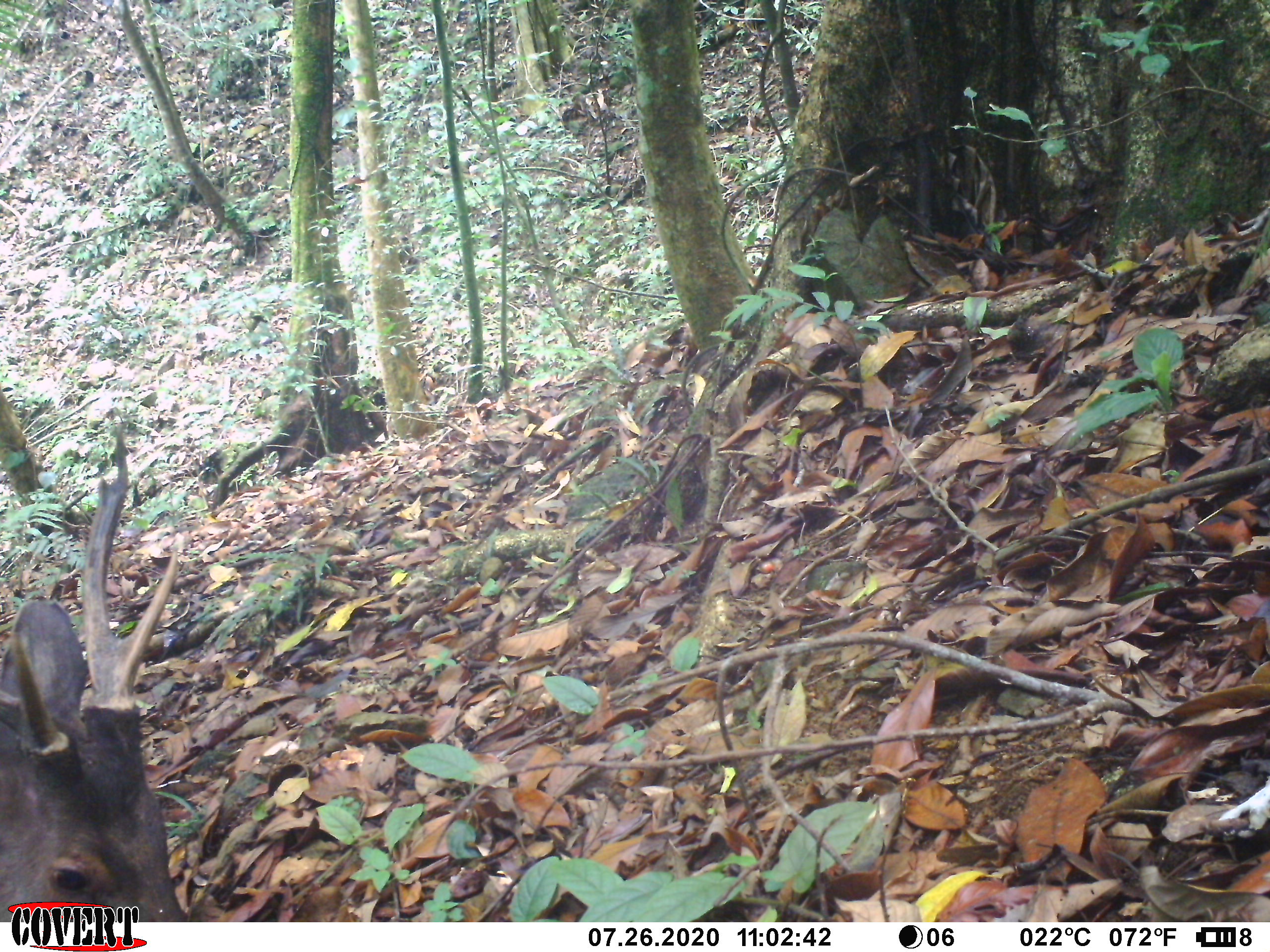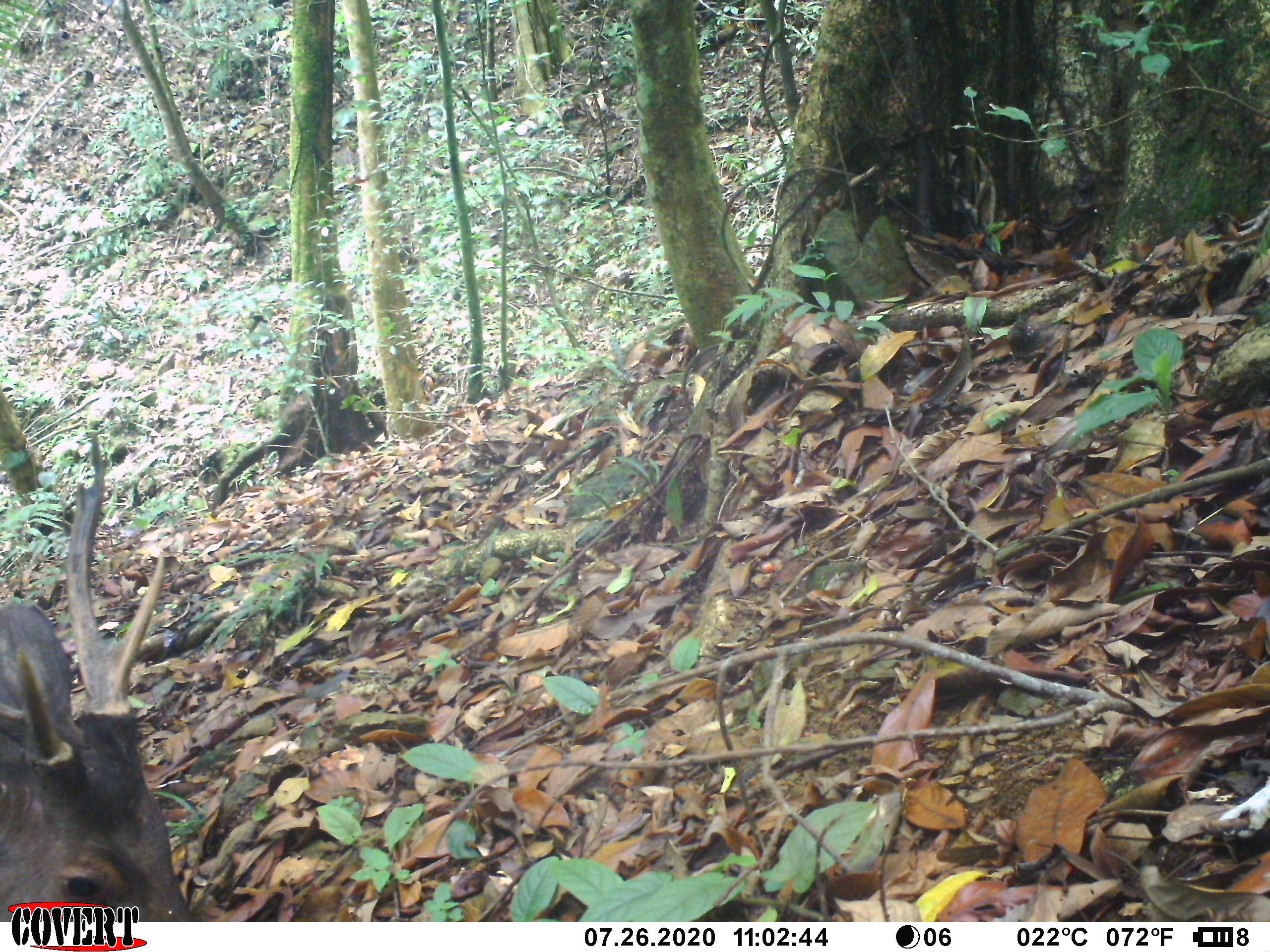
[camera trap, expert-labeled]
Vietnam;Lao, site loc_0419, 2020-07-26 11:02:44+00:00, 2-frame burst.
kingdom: Animalia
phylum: Chordata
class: Mammalia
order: Artiodactyla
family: Cervidae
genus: Rusa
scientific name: Rusa unicolor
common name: sambar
Sambar (Rusa unicolor). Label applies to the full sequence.